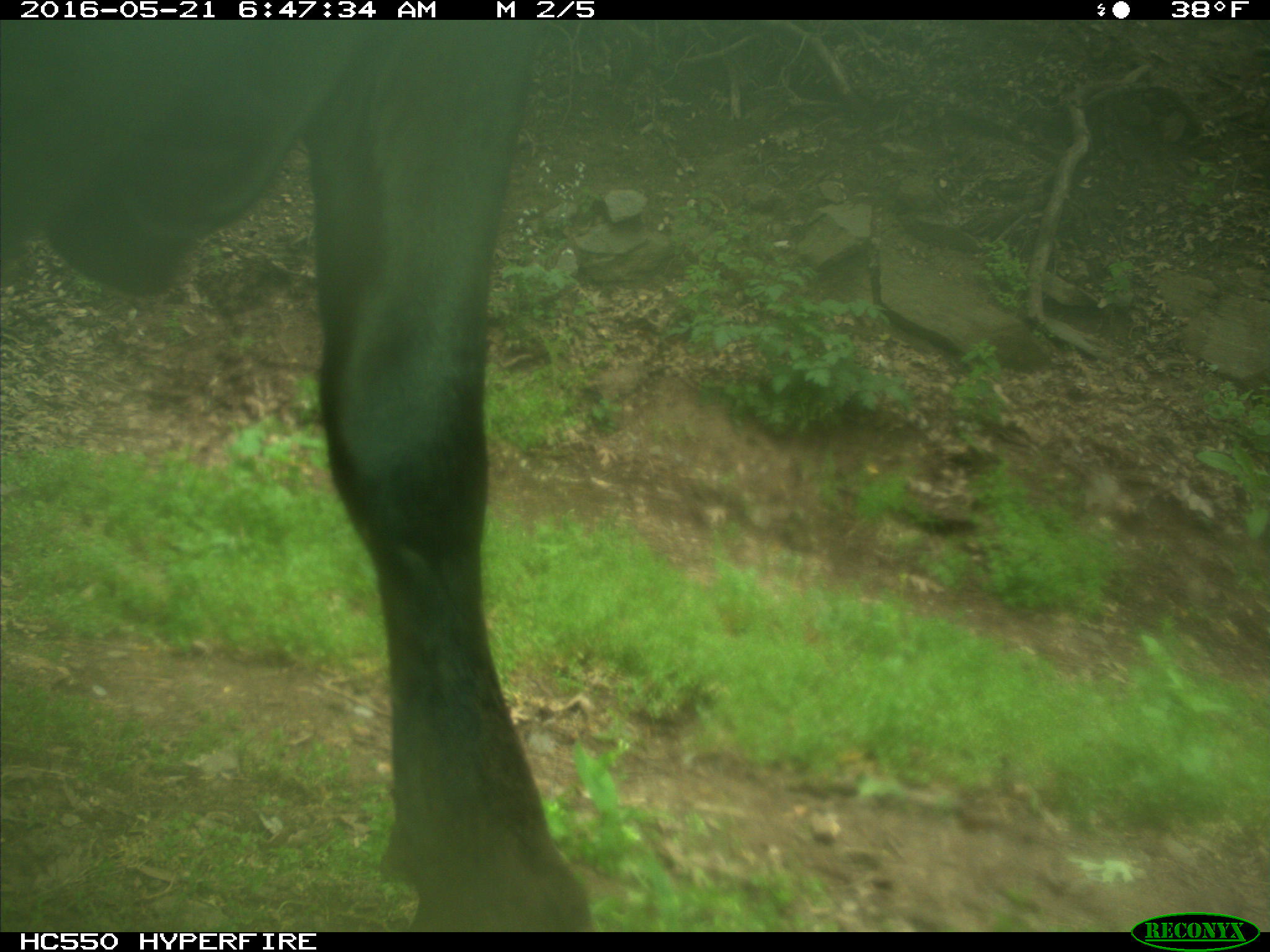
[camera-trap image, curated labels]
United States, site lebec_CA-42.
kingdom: Animalia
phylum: Chordata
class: Mammalia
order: Artiodactyla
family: Bovidae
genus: Bos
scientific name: Bos taurus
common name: domestic cow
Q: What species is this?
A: Bos taurus (domestic cow).